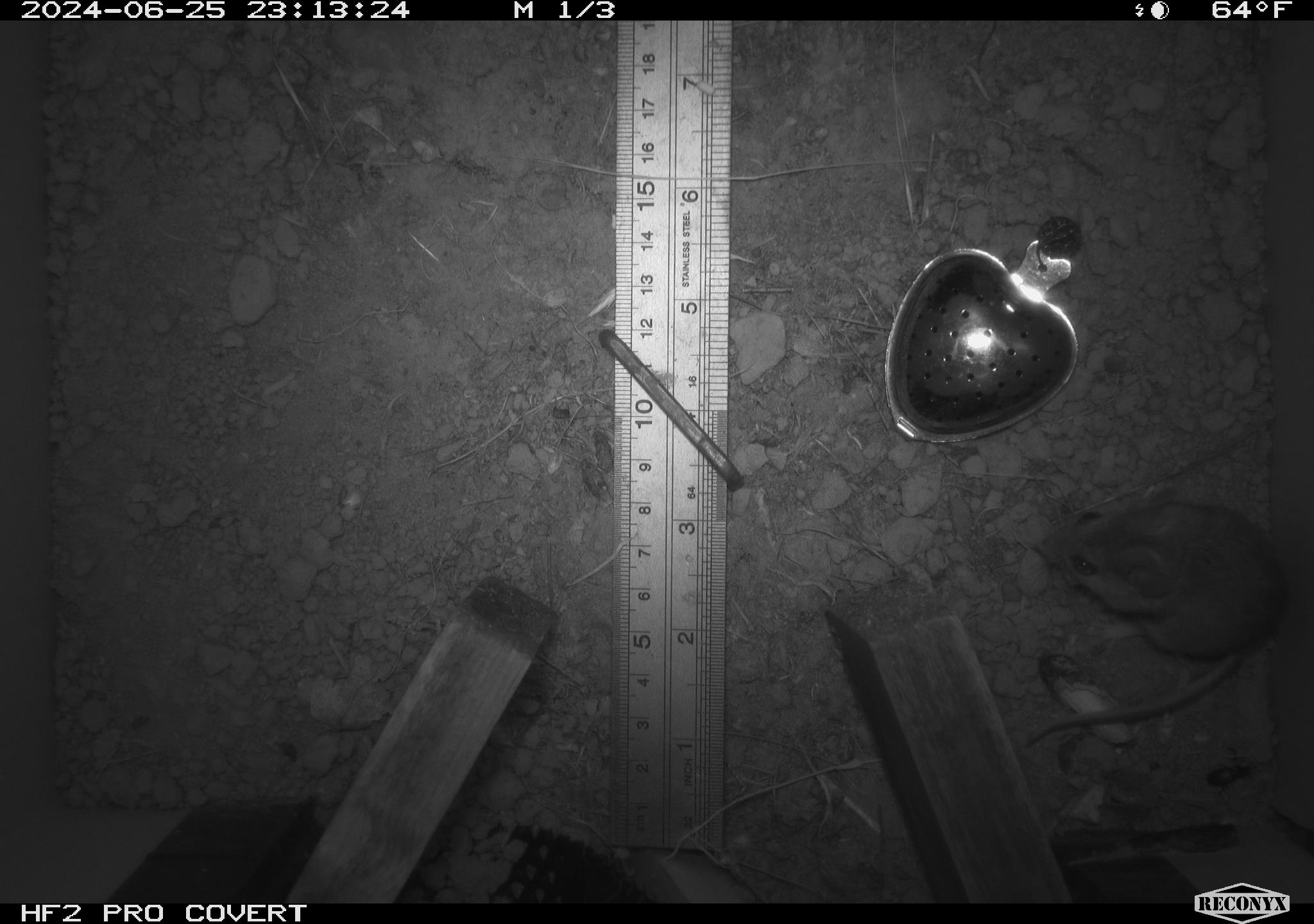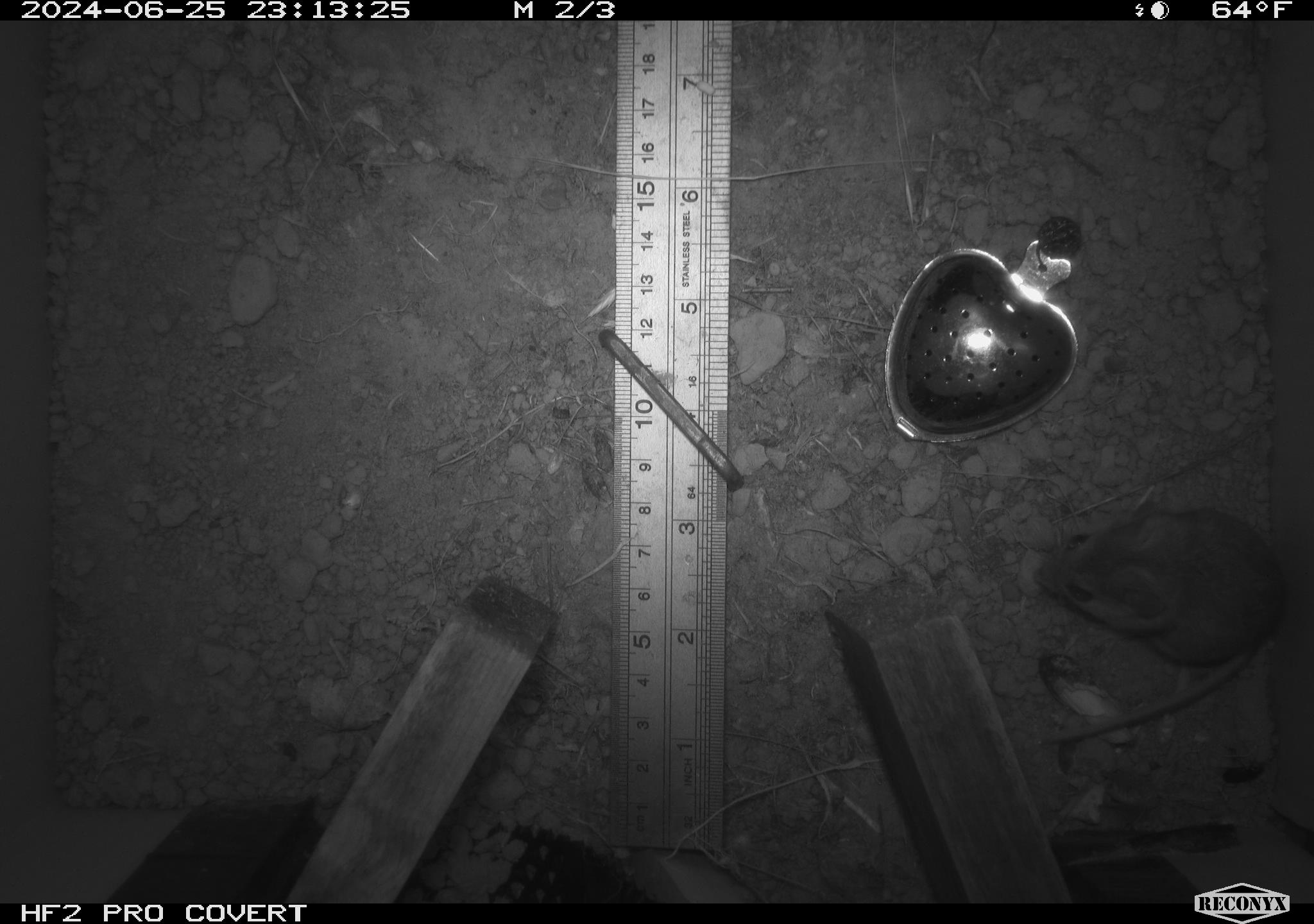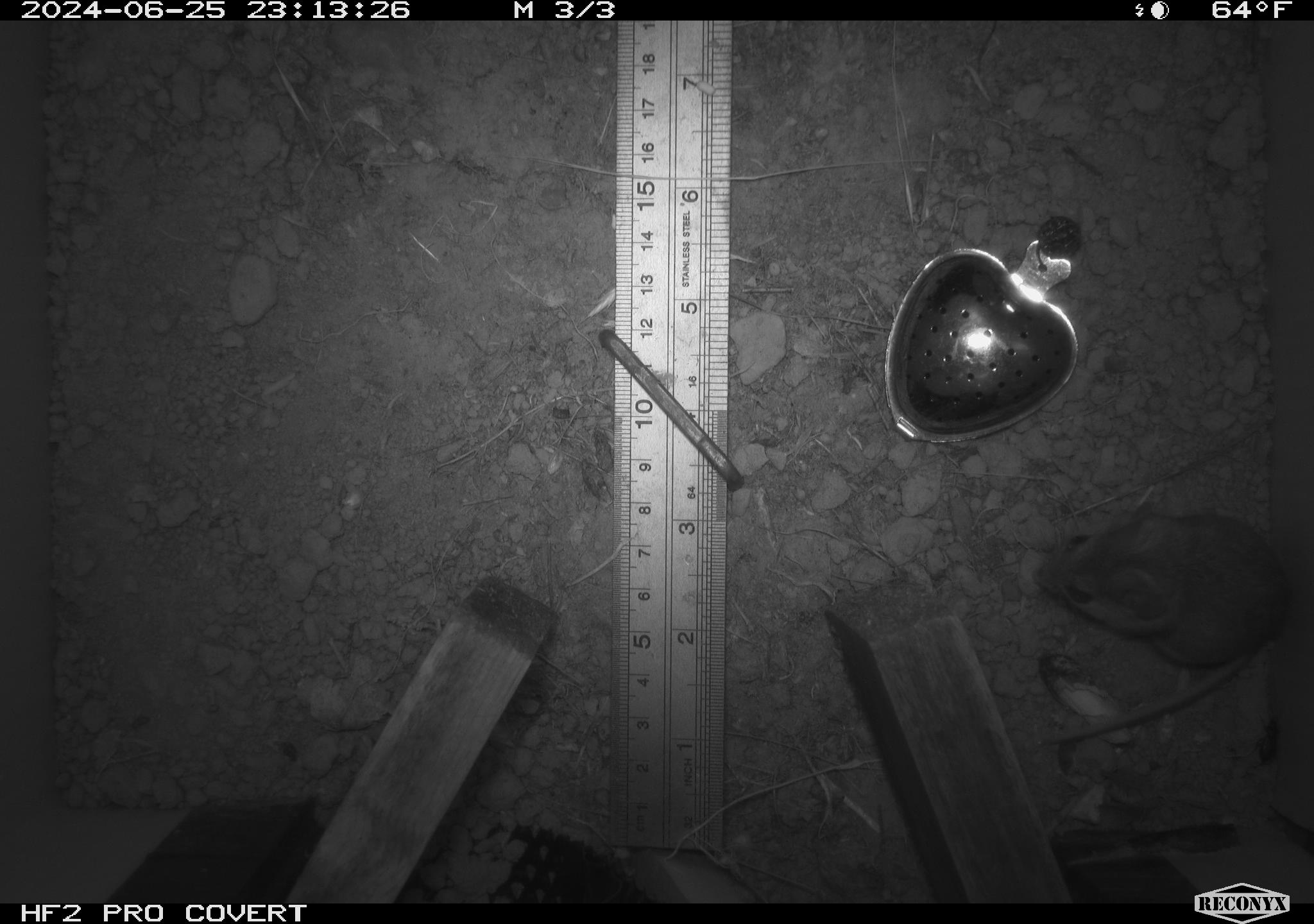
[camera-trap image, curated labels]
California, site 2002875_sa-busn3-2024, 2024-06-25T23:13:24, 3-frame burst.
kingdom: Animalia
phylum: Chordata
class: Mammalia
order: Rodentia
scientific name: Rodentia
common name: mouse species